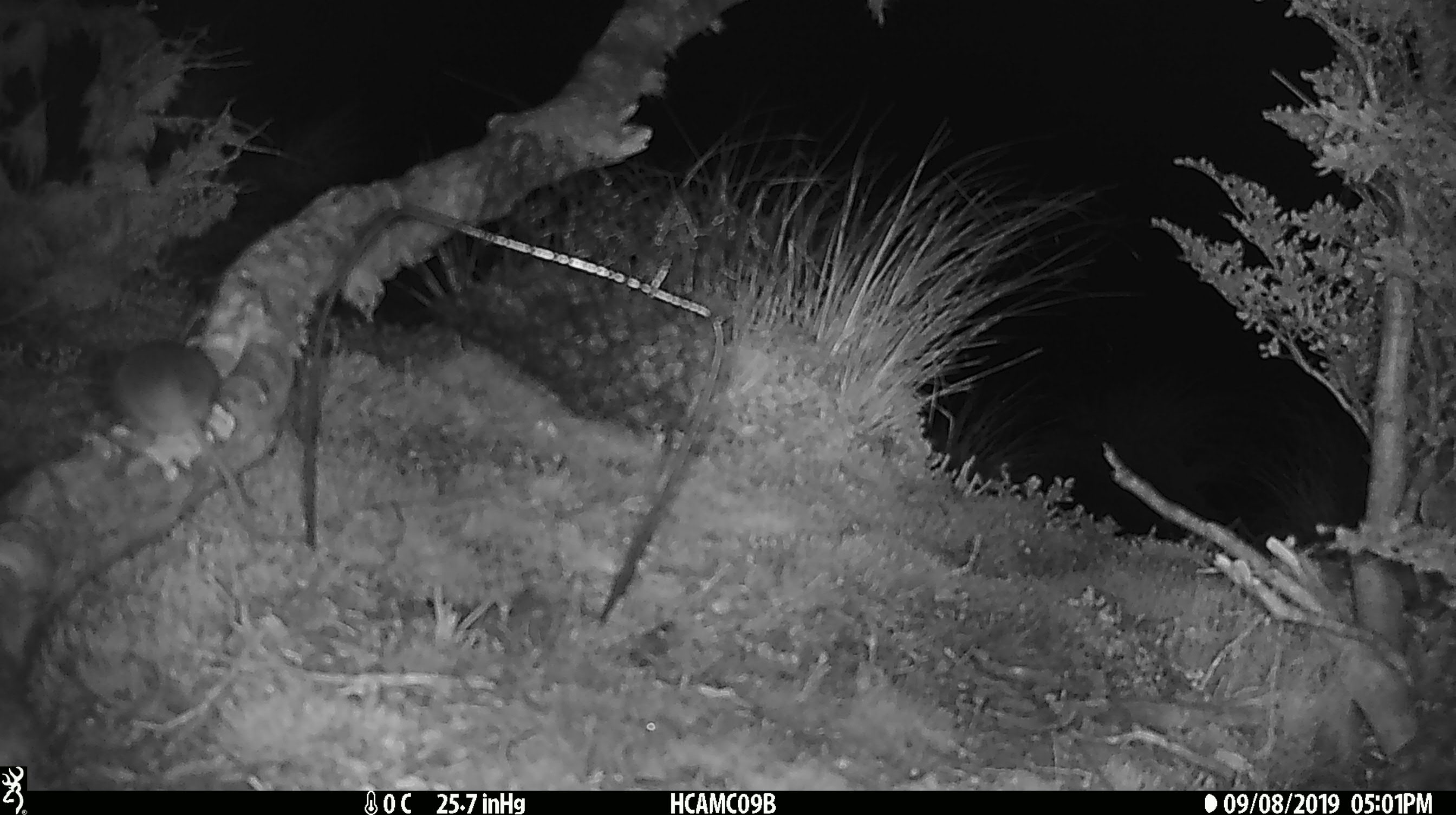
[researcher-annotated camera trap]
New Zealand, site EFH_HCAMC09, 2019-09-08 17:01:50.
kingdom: Animalia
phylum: Chordata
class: Mammalia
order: Rodentia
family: Muridae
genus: Mus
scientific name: Mus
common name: mouse